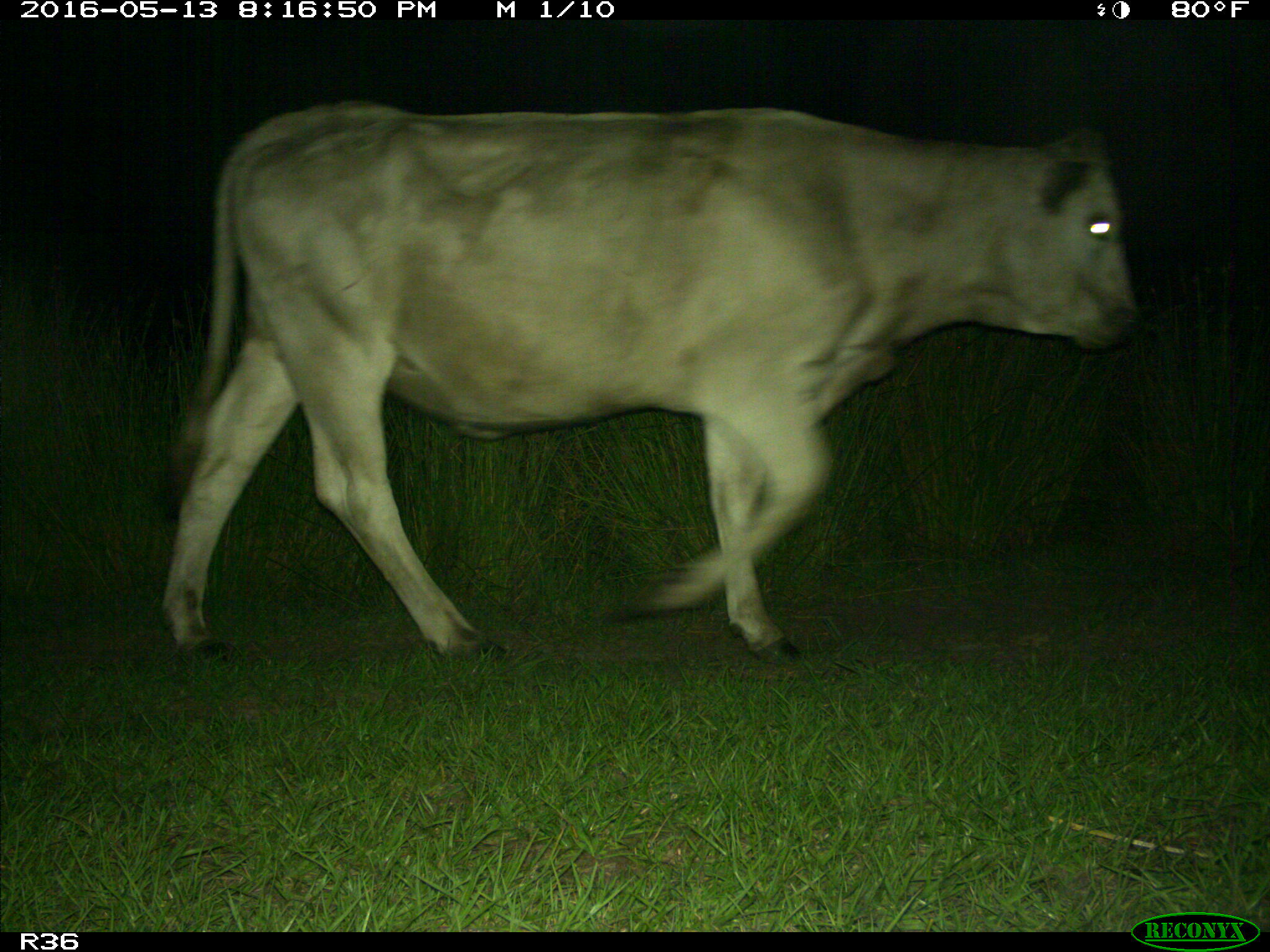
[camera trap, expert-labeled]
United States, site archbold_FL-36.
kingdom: Animalia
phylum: Chordata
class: Mammalia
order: Artiodactyla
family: Bovidae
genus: Bos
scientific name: Bos taurus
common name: domestic cow